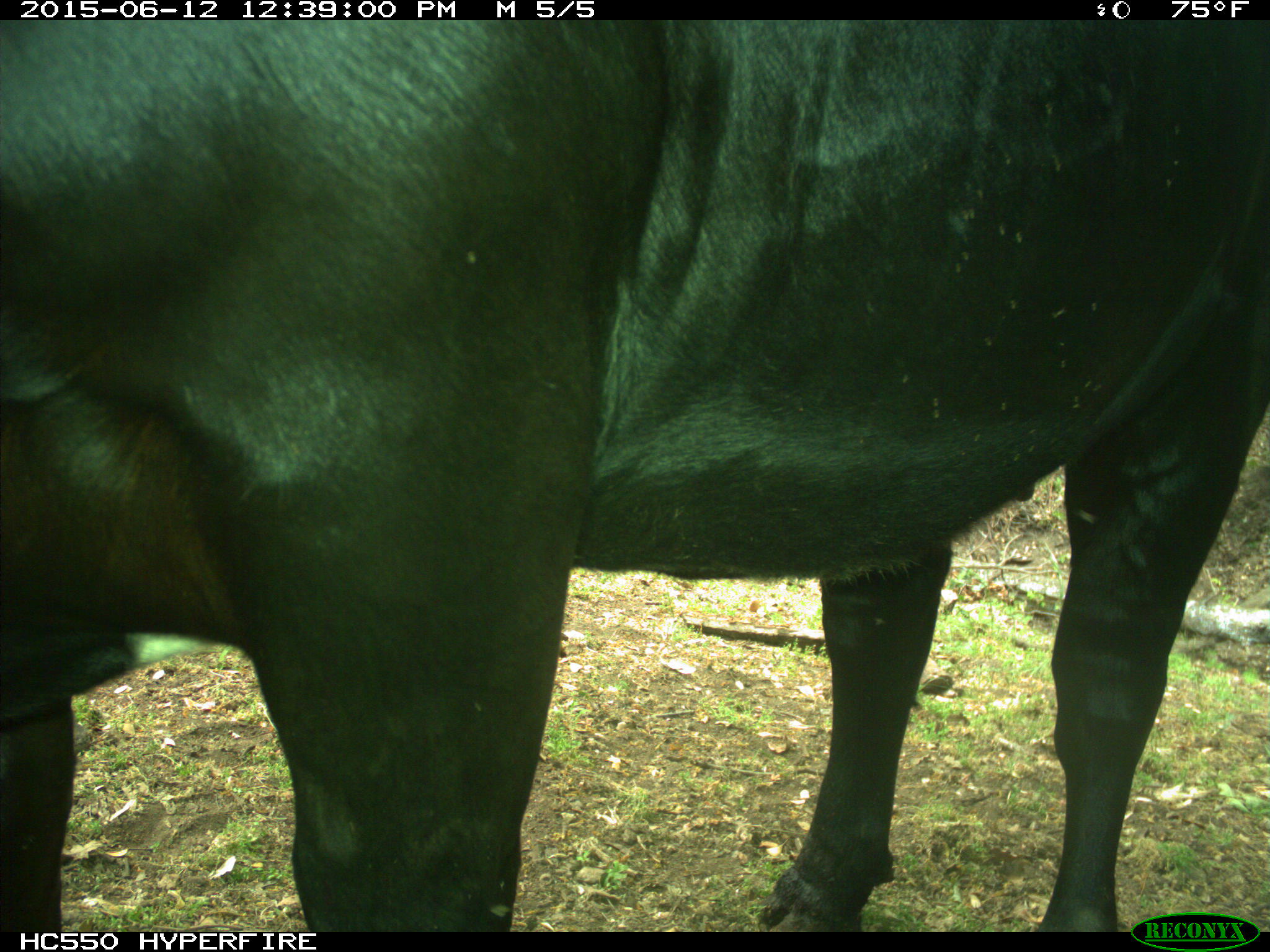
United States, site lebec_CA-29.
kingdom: Animalia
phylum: Chordata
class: Mammalia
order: Artiodactyla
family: Bovidae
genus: Bos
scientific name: Bos taurus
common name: domestic cow